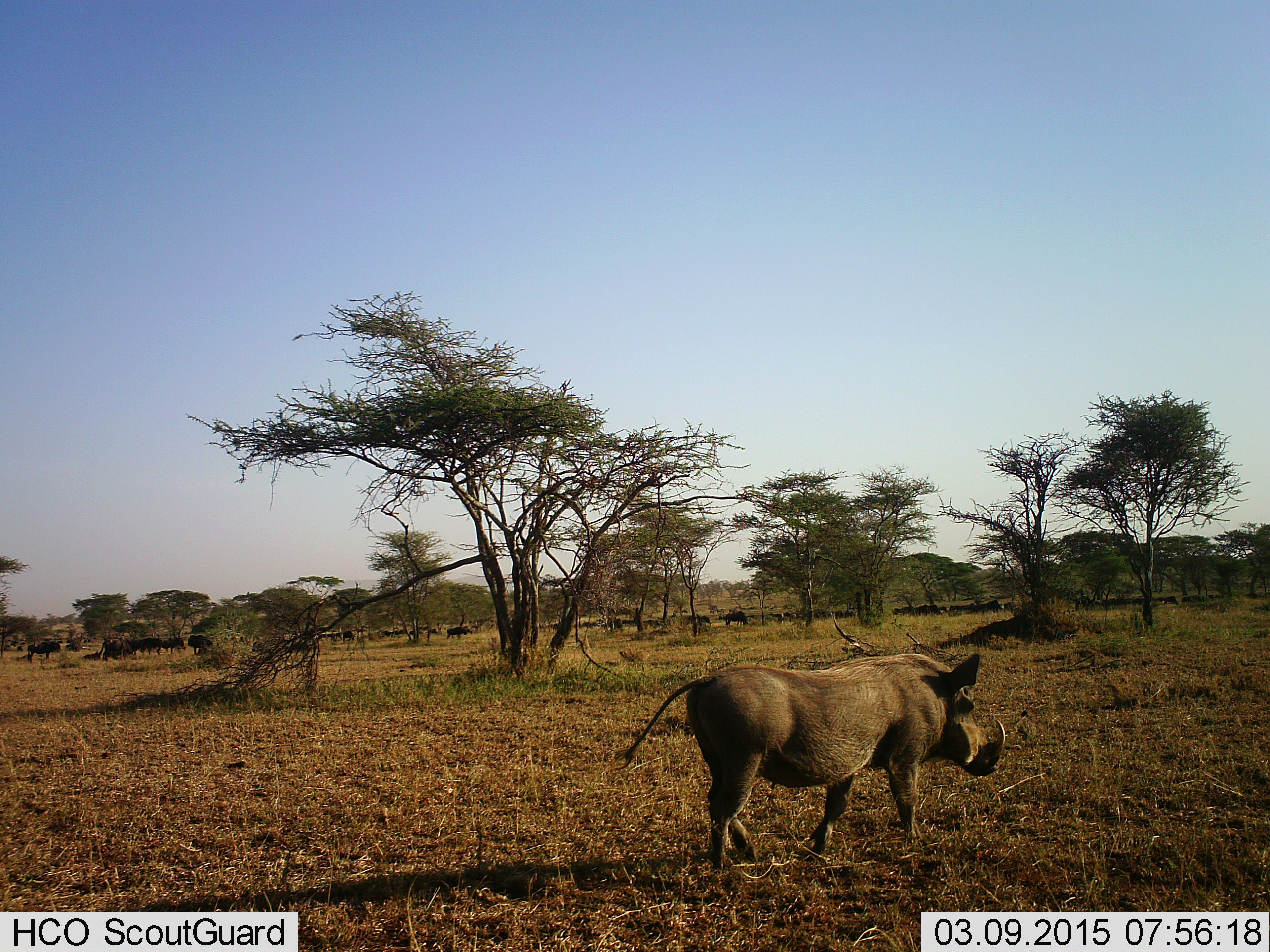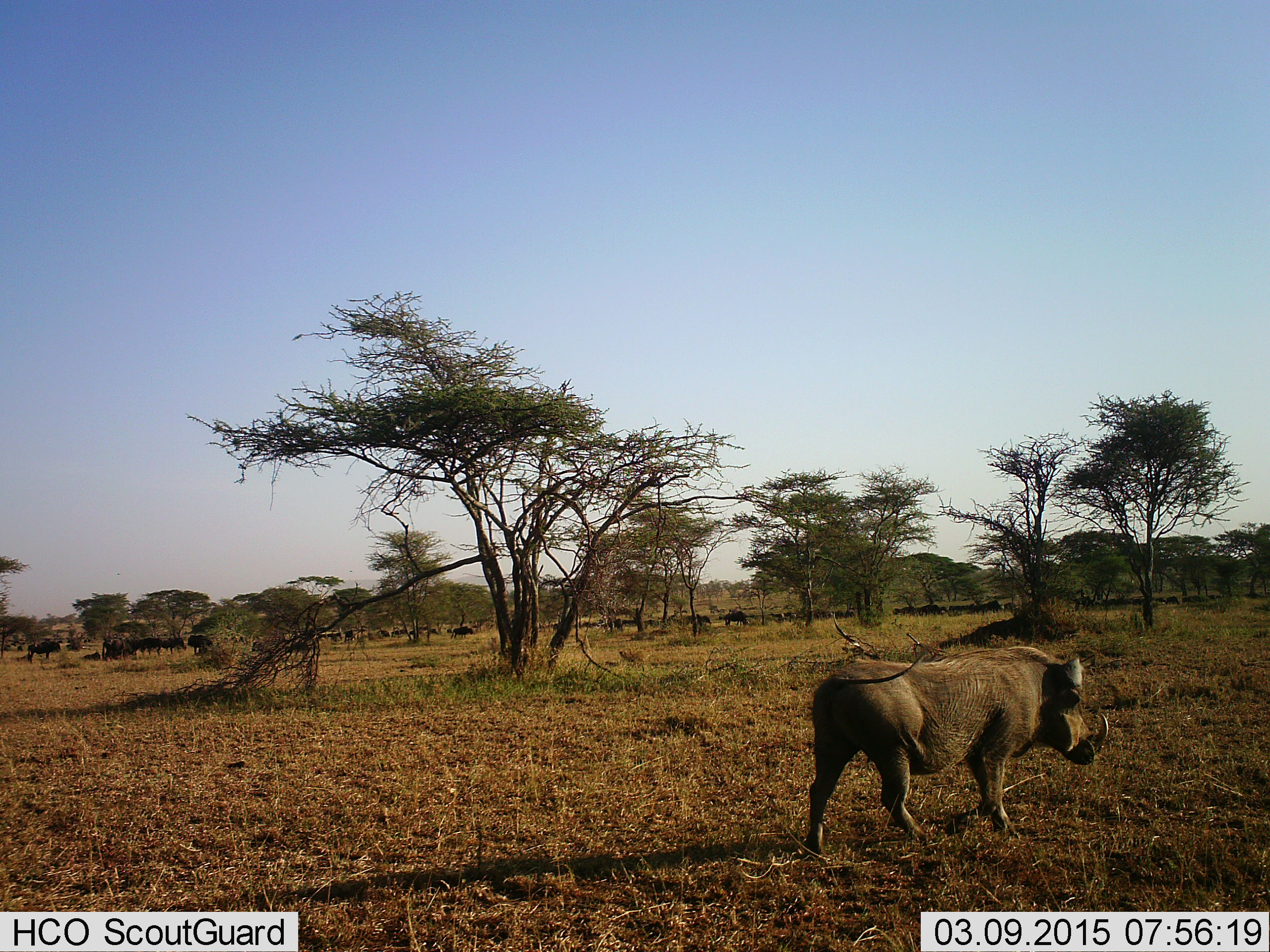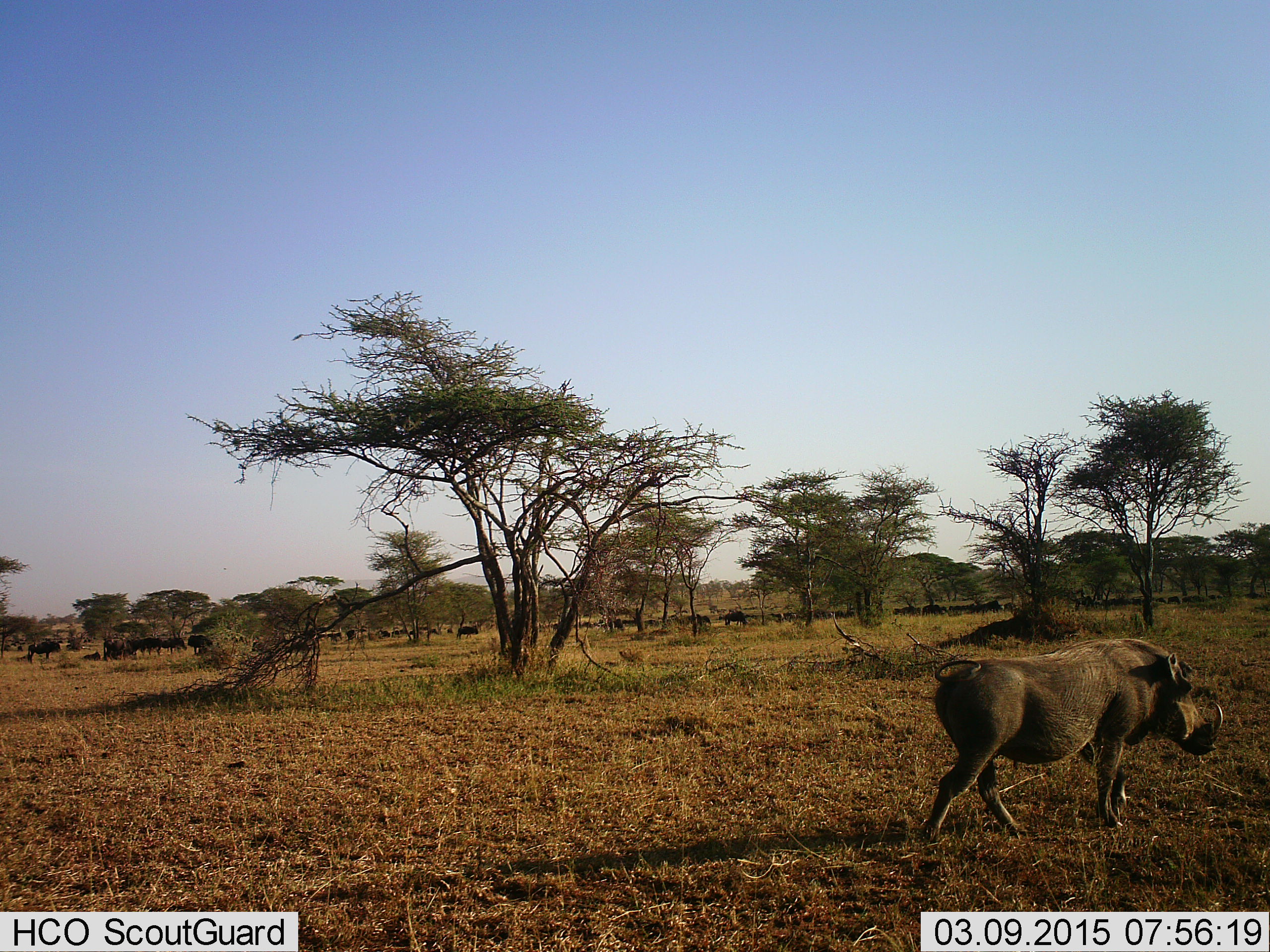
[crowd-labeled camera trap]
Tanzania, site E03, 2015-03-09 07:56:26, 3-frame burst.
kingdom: Animalia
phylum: Chordata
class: Mammalia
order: Artiodactyla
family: Suidae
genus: Phacochoerus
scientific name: Phacochoerus africanus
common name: warthog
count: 1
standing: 24%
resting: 0%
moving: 88%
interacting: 0%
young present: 0%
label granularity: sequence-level